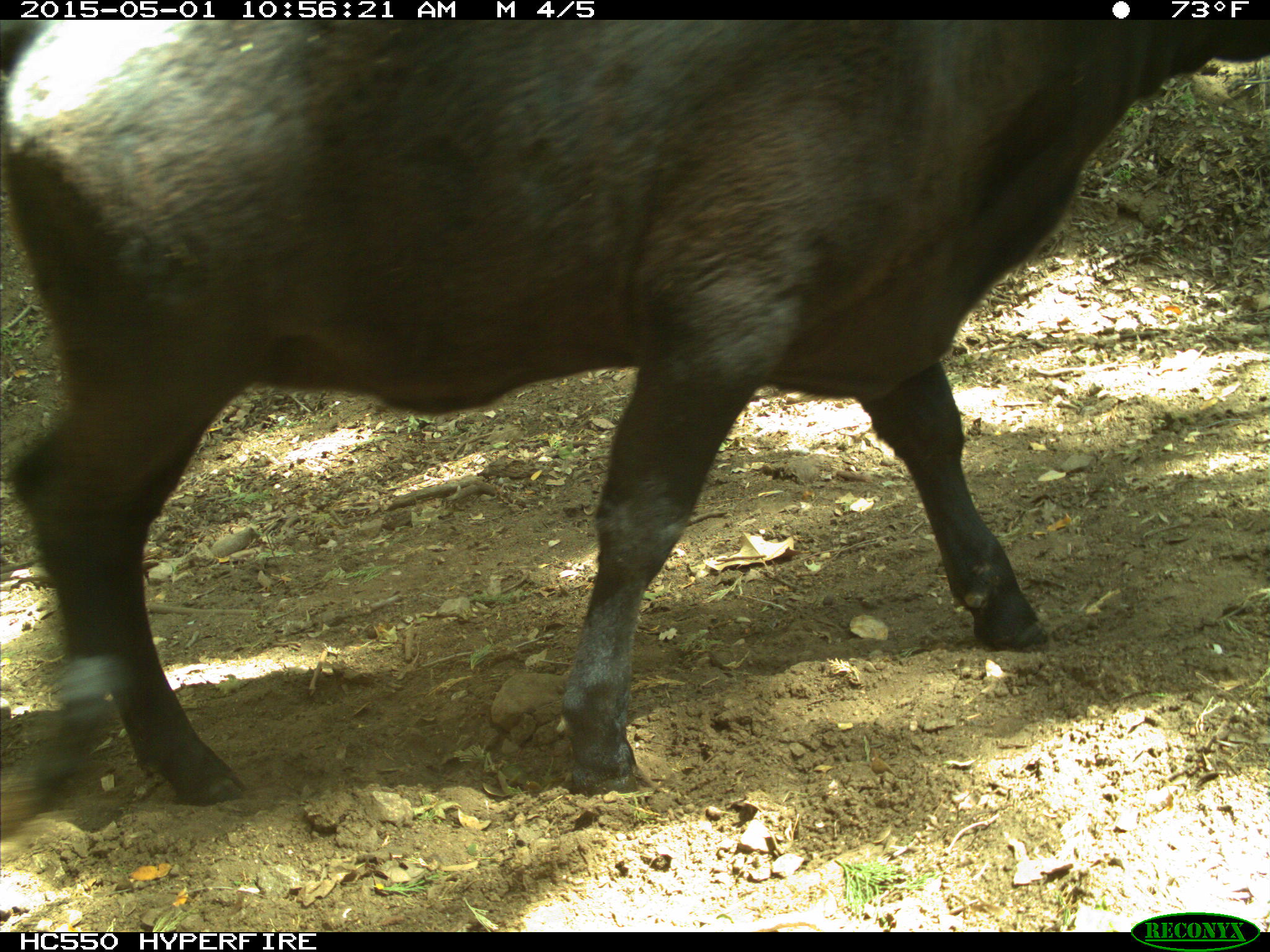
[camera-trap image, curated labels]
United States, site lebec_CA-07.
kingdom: Animalia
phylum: Chordata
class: Mammalia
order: Artiodactyla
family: Bovidae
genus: Bos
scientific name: Bos taurus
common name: domestic cow